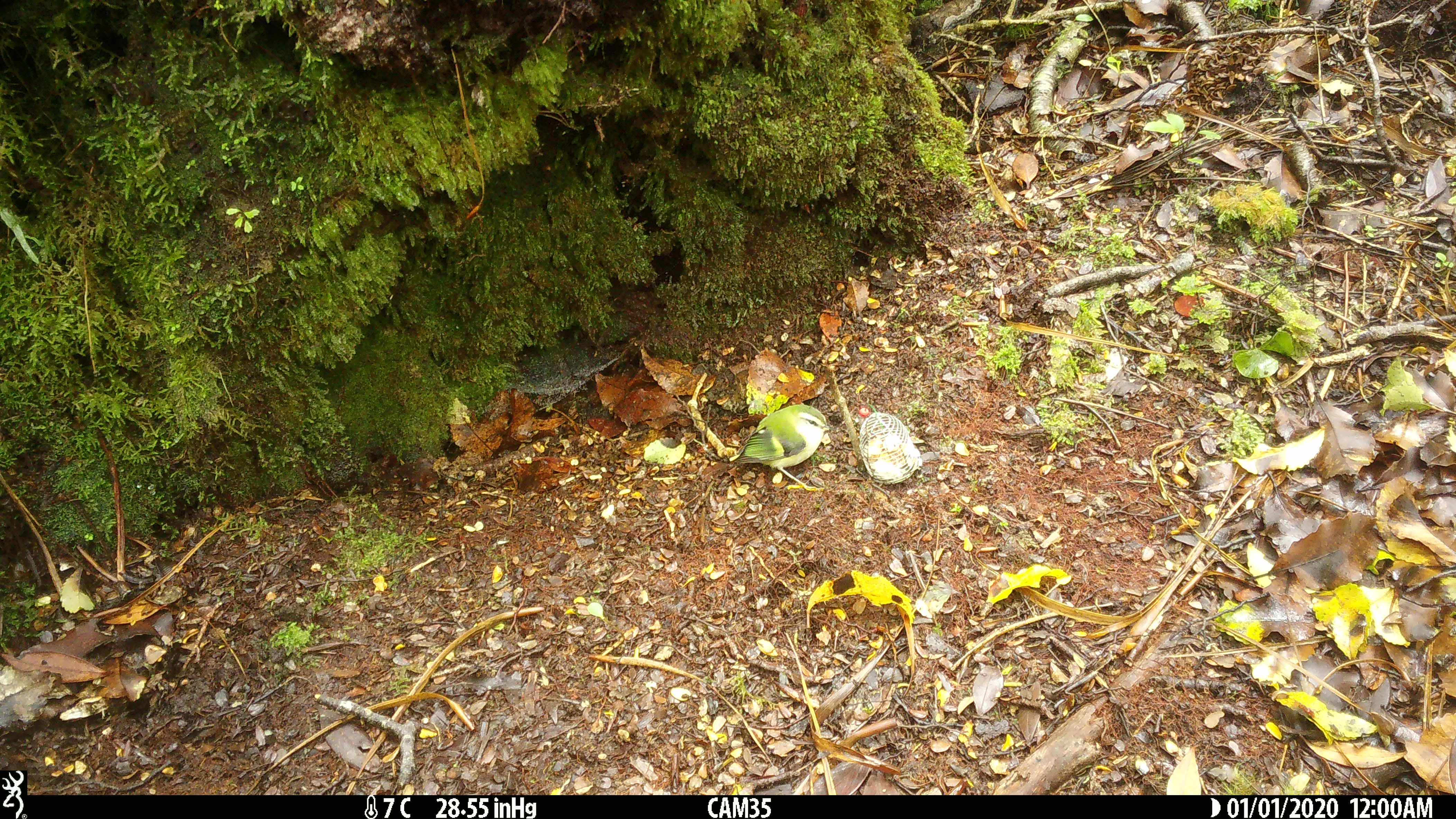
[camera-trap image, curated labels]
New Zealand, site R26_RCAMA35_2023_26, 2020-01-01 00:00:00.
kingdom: Animalia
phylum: Chordata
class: Aves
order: Passeriformes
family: Acanthisittidae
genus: Acanthisitta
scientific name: Acanthisitta chloris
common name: rifleman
Rifleman (Acanthisitta chloris).